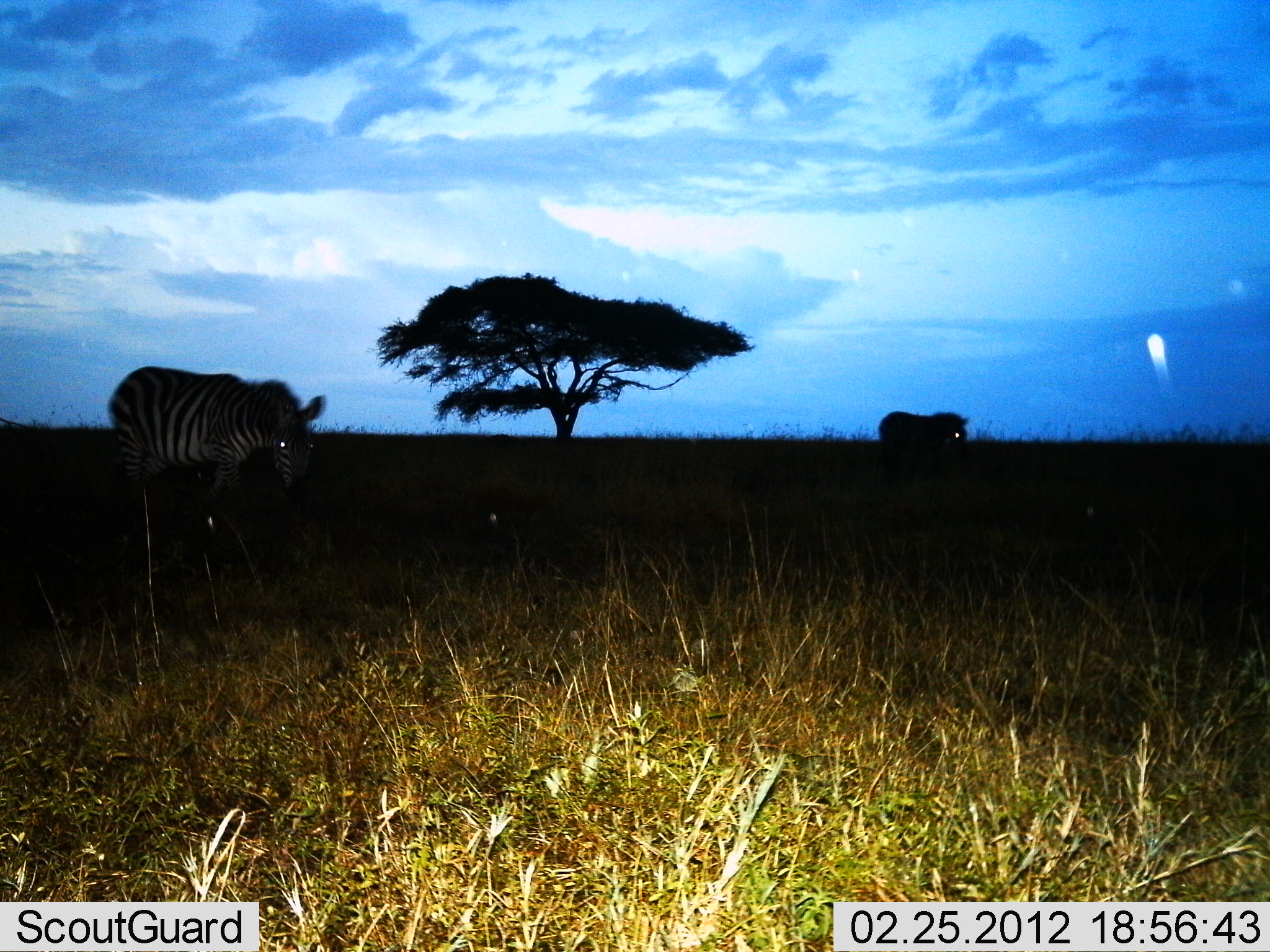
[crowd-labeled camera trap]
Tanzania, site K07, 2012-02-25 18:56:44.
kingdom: Animalia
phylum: Chordata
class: Mammalia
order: Perissodactyla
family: Equidae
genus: Equus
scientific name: Equus quagga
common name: plains zebra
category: zebra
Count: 2.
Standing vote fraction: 47%.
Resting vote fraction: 5%.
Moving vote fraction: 42%.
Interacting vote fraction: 0%.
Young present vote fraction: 0%.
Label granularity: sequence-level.